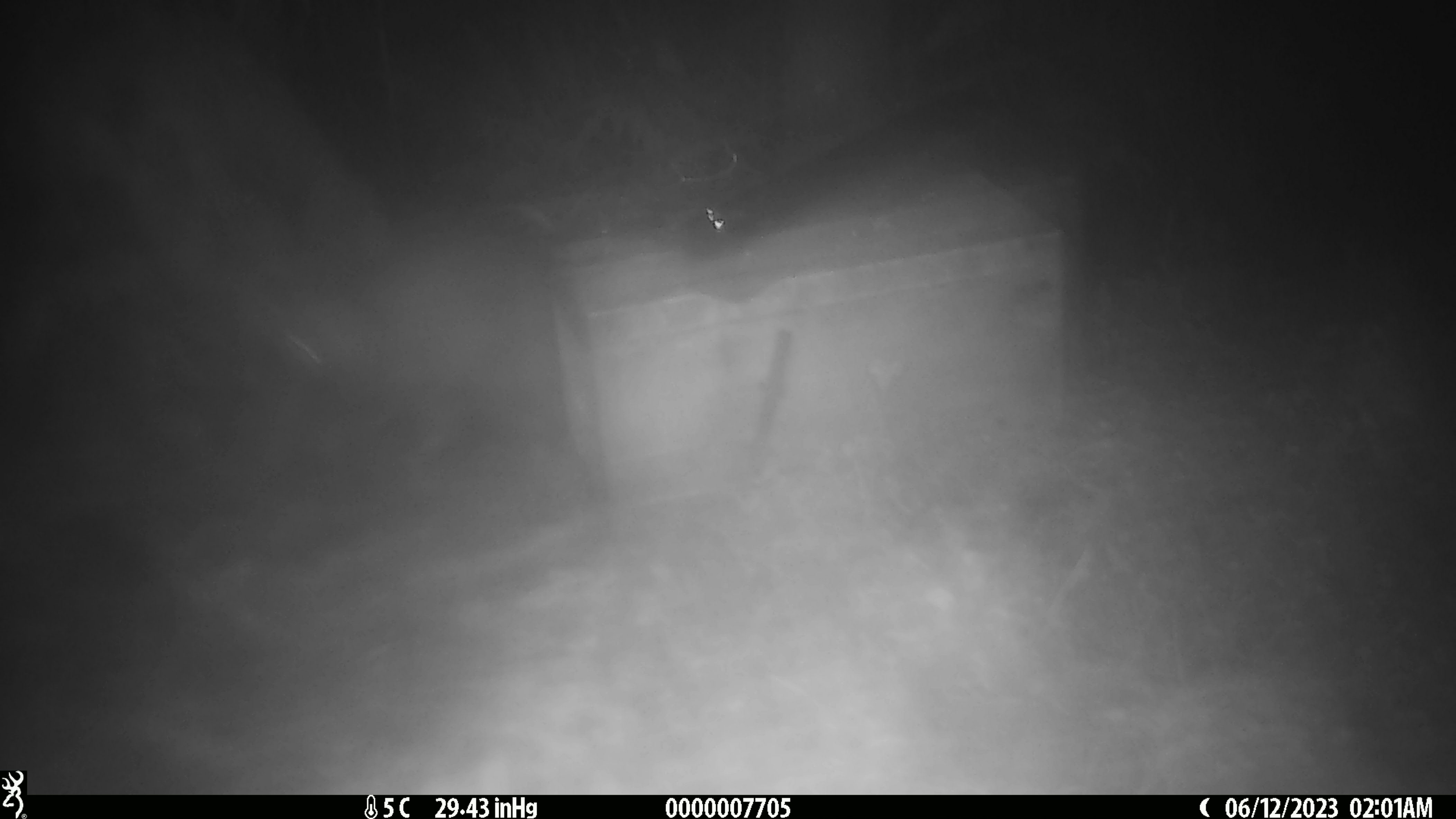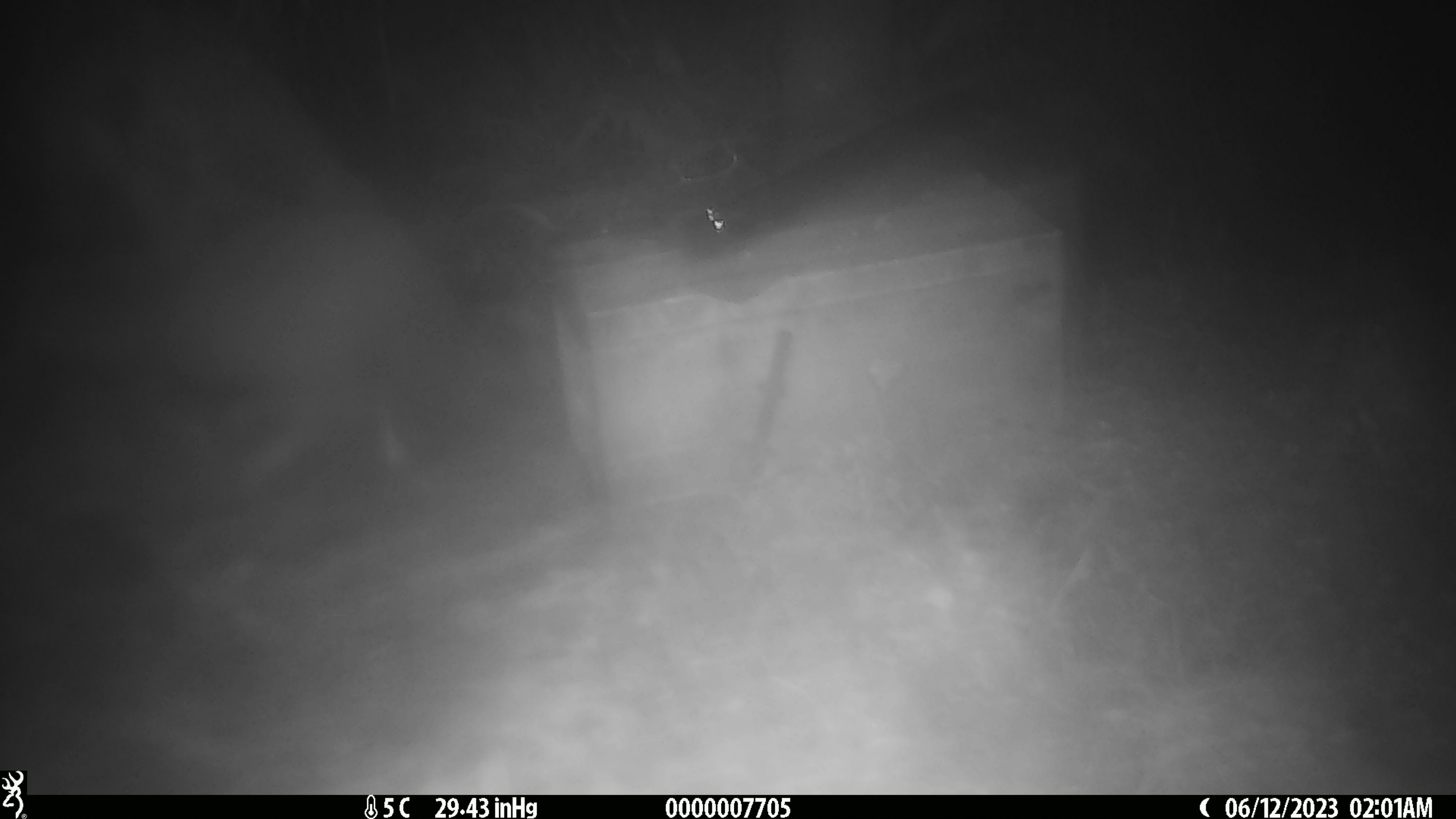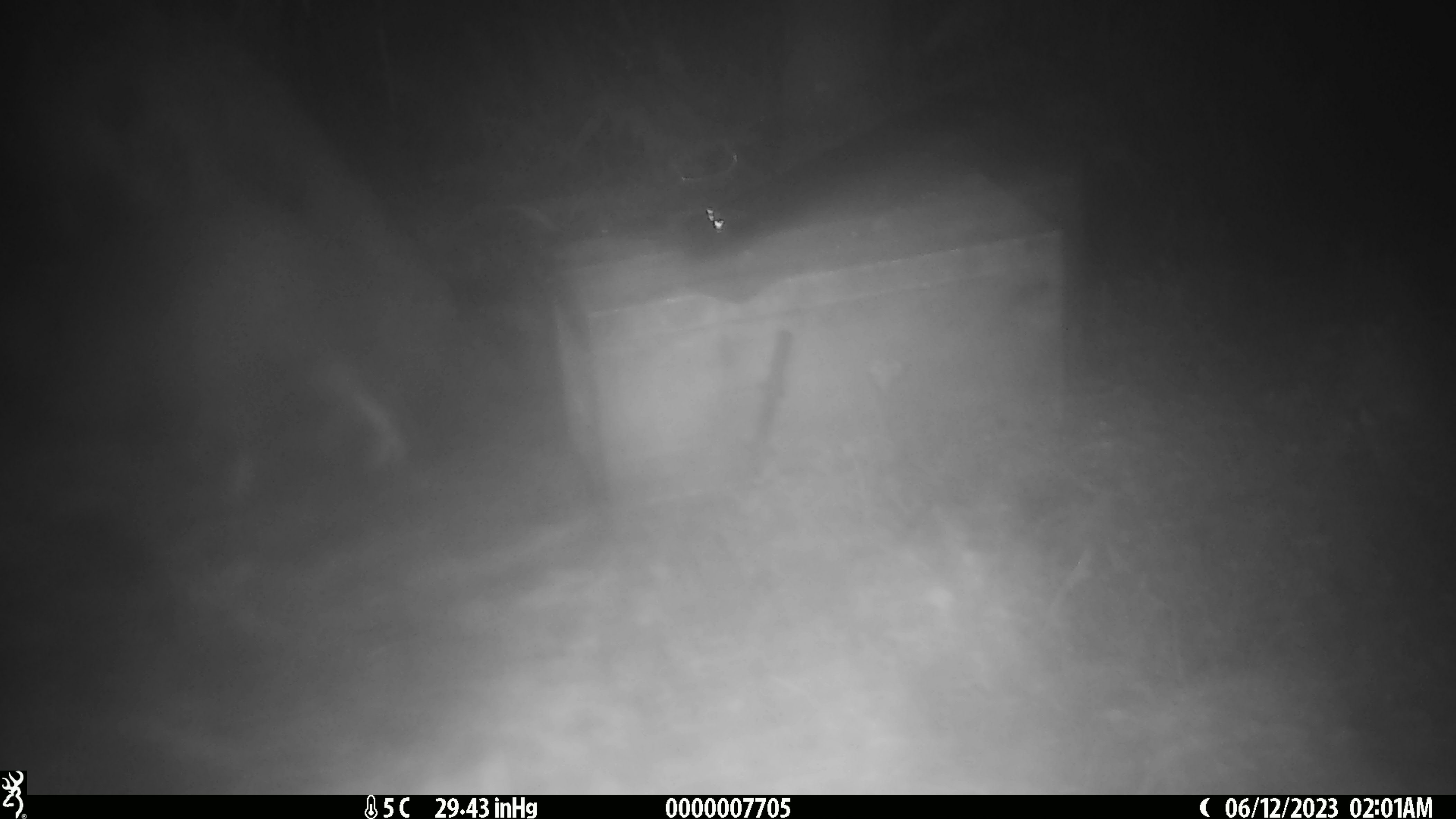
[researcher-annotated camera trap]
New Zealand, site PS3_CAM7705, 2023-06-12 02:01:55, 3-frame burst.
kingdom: Animalia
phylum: Chordata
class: Aves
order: Apterygiformes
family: Apterygidae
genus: Apteryx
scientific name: Apteryx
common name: kiwi